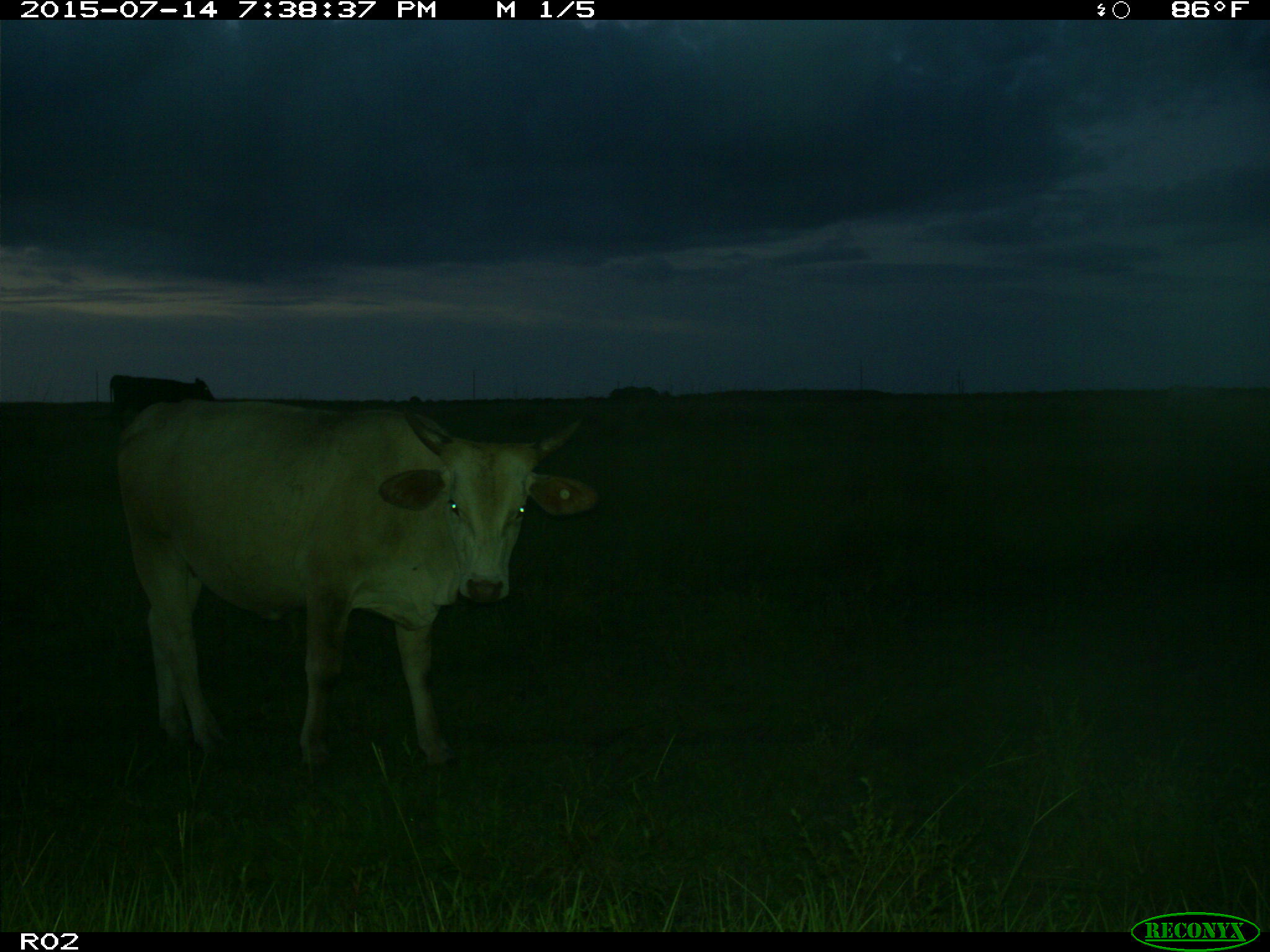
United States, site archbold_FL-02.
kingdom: Animalia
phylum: Chordata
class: Mammalia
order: Artiodactyla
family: Bovidae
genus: Bos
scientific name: Bos taurus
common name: domestic cow